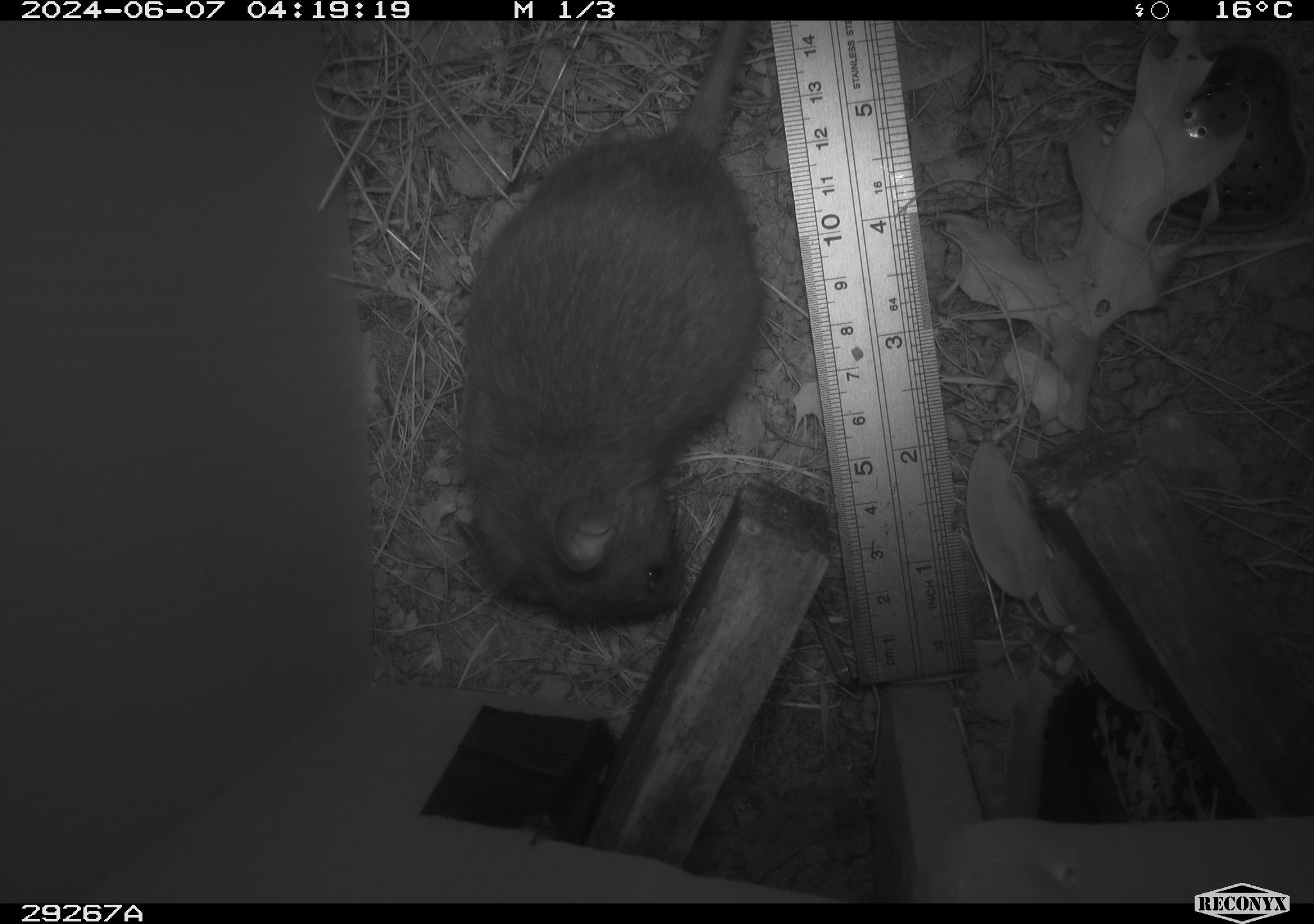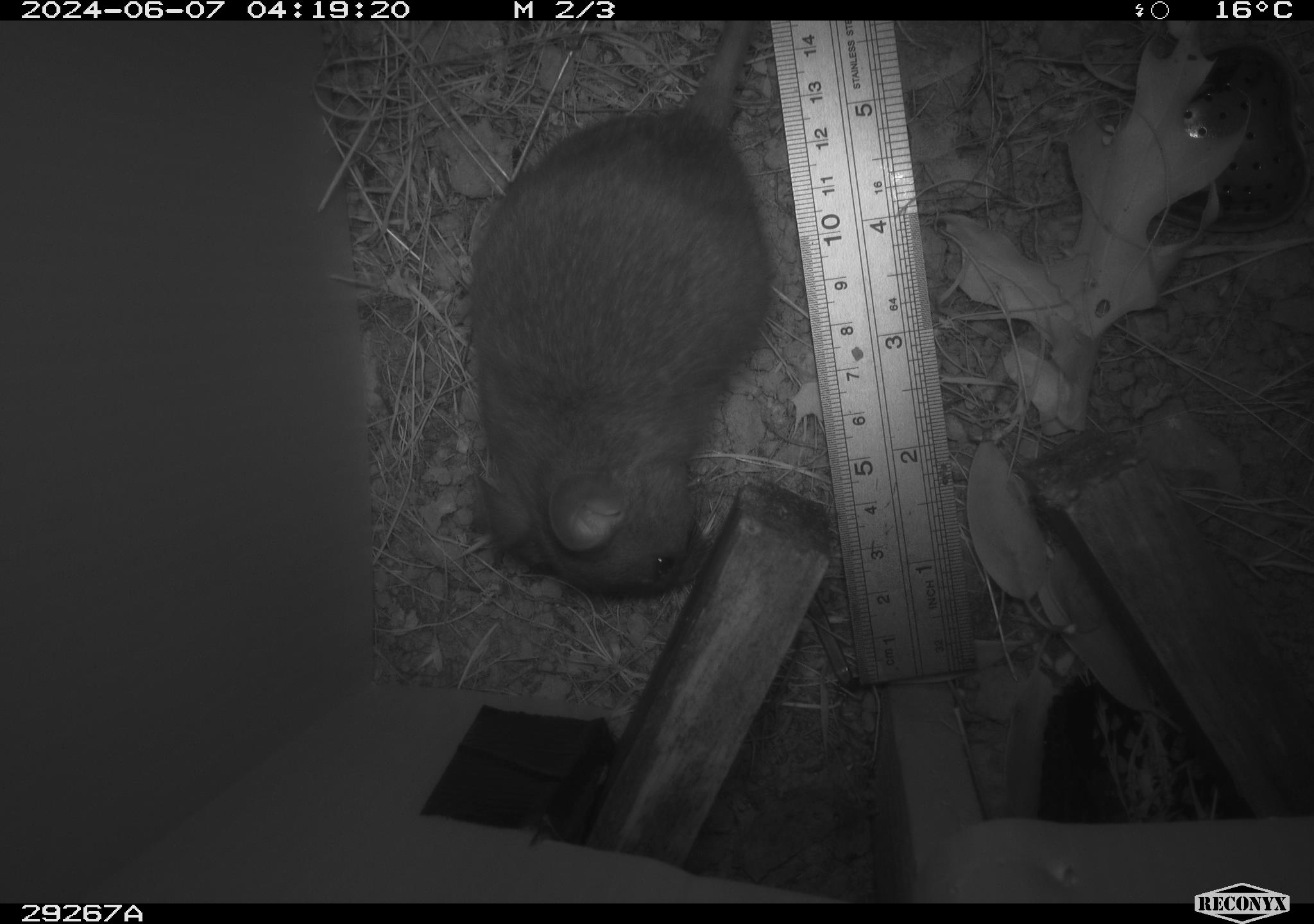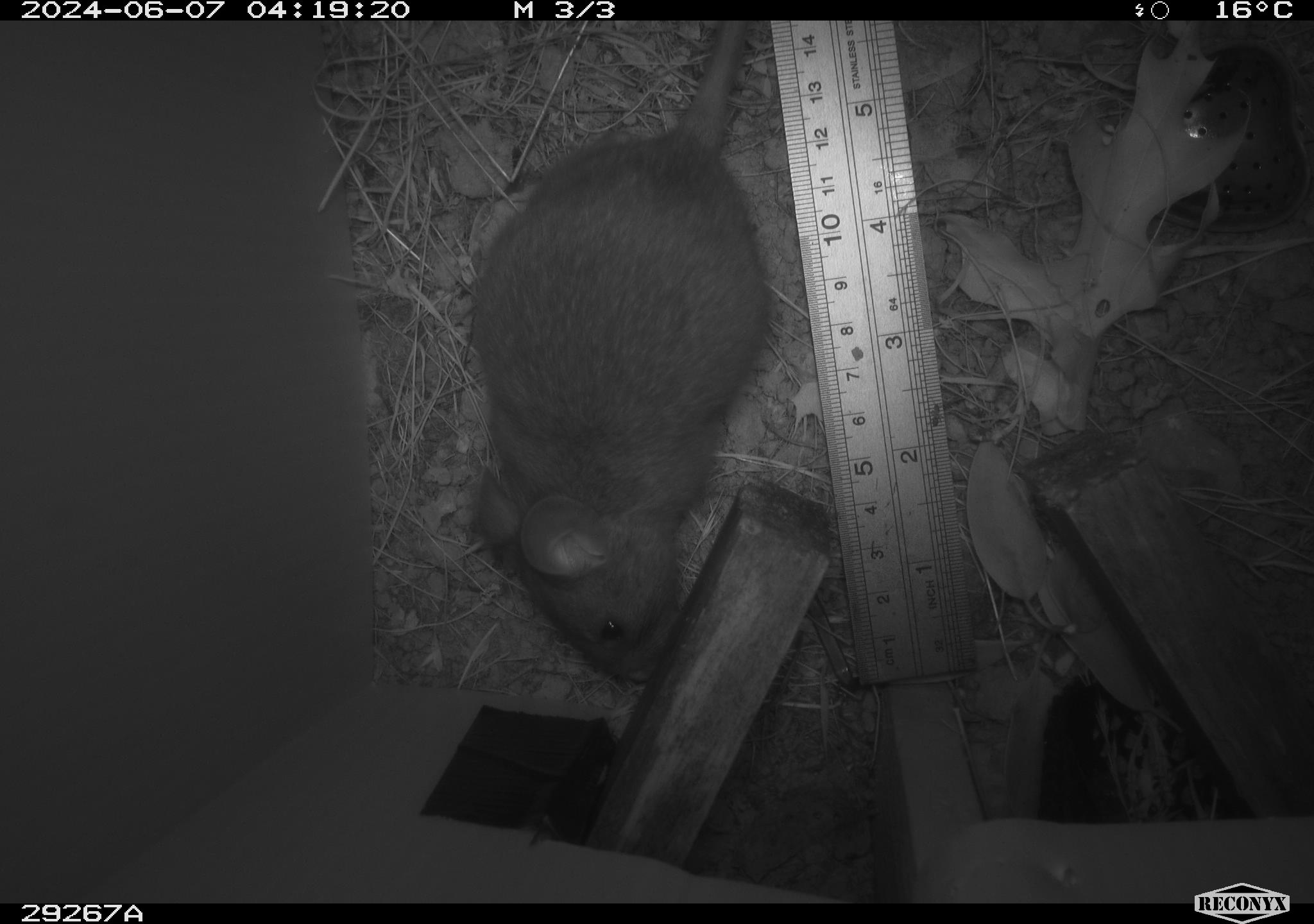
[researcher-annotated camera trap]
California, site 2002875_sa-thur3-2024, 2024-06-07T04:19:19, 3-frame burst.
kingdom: Animalia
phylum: Chordata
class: Mammalia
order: Rodentia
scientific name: Rodentia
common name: rodent